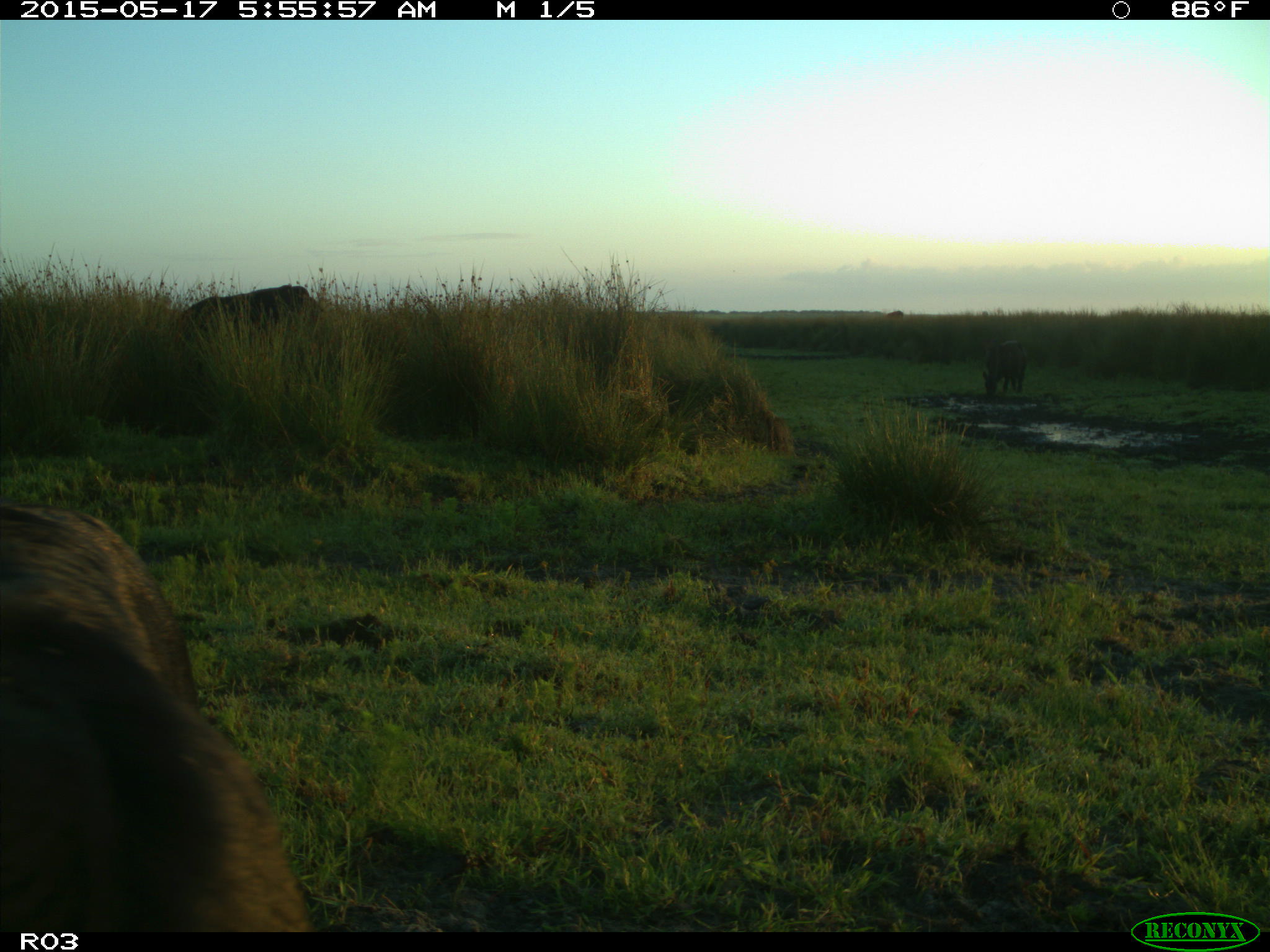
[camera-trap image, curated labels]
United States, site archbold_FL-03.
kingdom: Animalia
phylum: Chordata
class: Mammalia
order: Artiodactyla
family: Bovidae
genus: Bos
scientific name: Bos taurus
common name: domestic cow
Bos taurus (domestic cow).